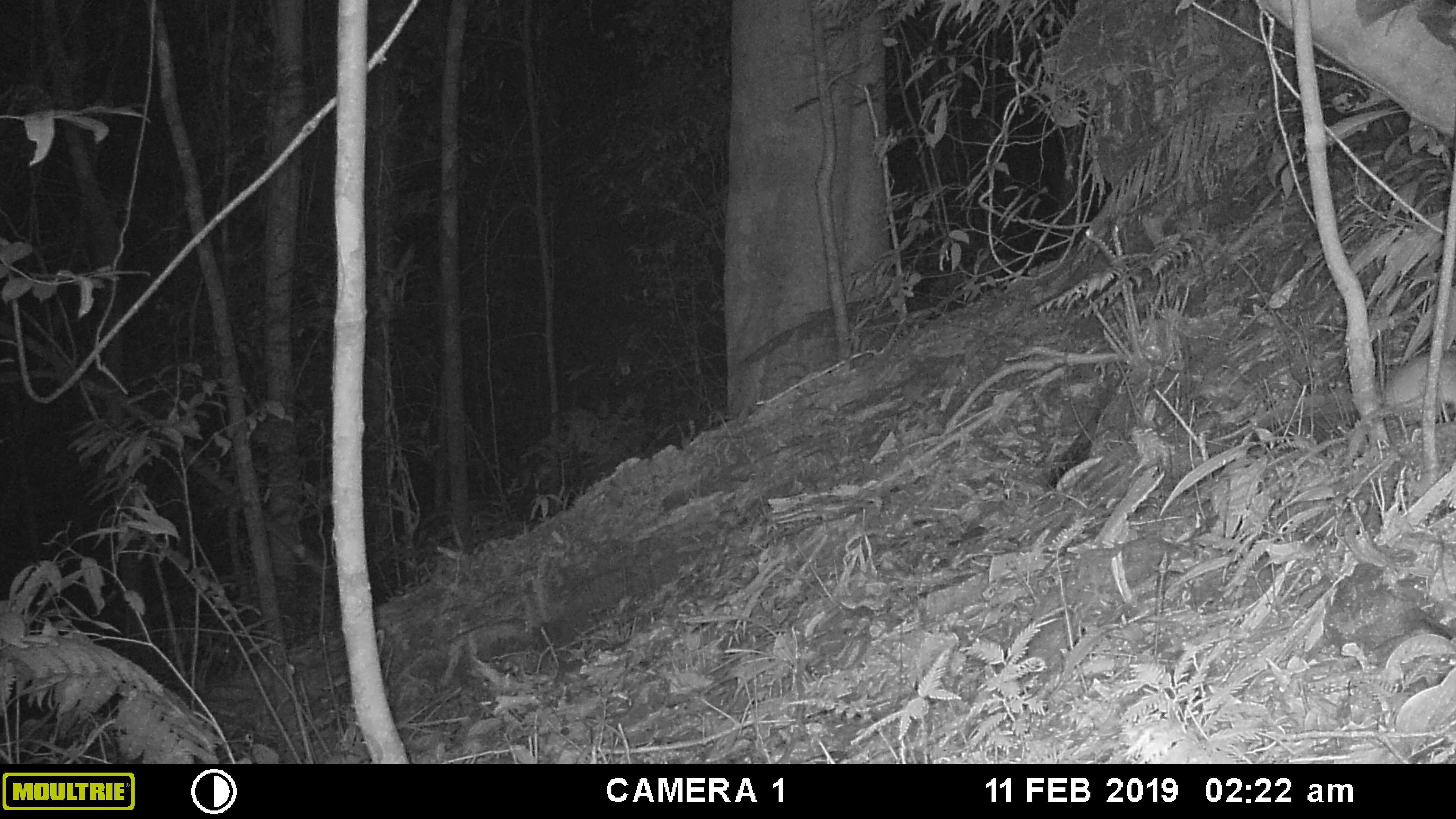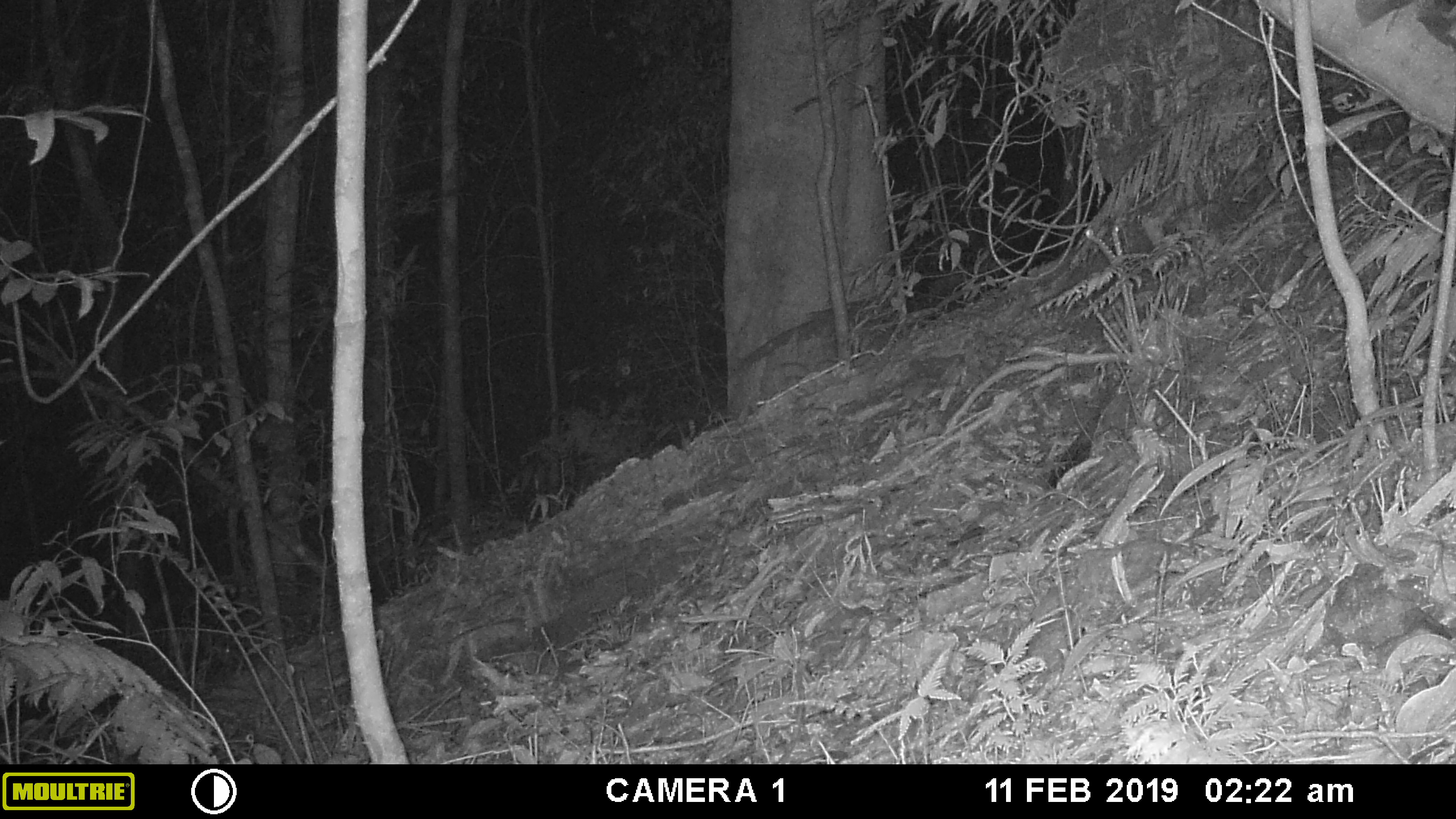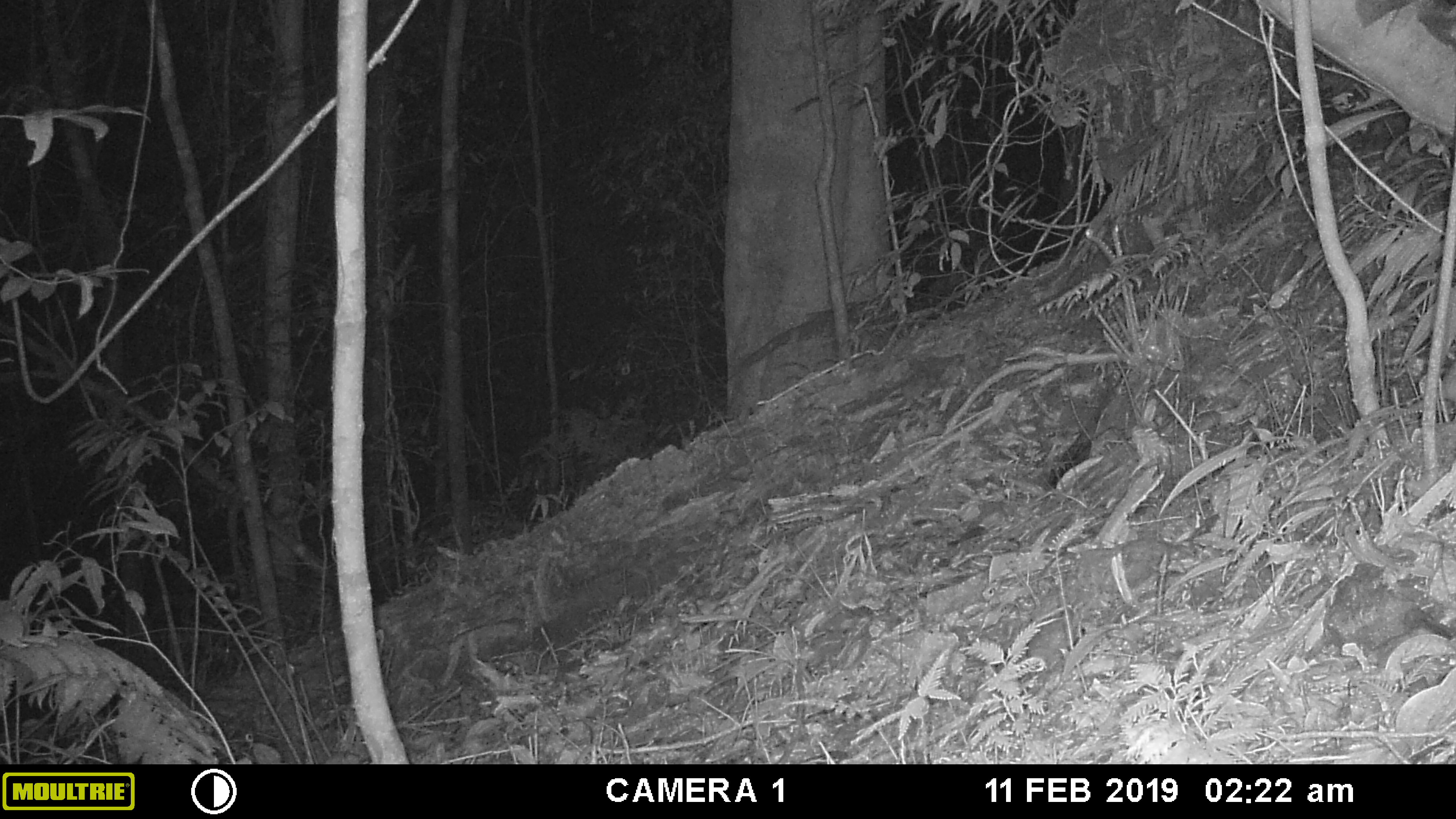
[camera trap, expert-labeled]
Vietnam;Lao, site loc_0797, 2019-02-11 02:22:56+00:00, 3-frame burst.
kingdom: Animalia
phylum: Chordata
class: Mammalia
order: Rodentia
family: Muridae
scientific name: Muridae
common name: old-world mice and rats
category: unidentified murid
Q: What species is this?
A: Unidentified murid (old-world mice and rats) (Muridae).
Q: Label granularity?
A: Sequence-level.